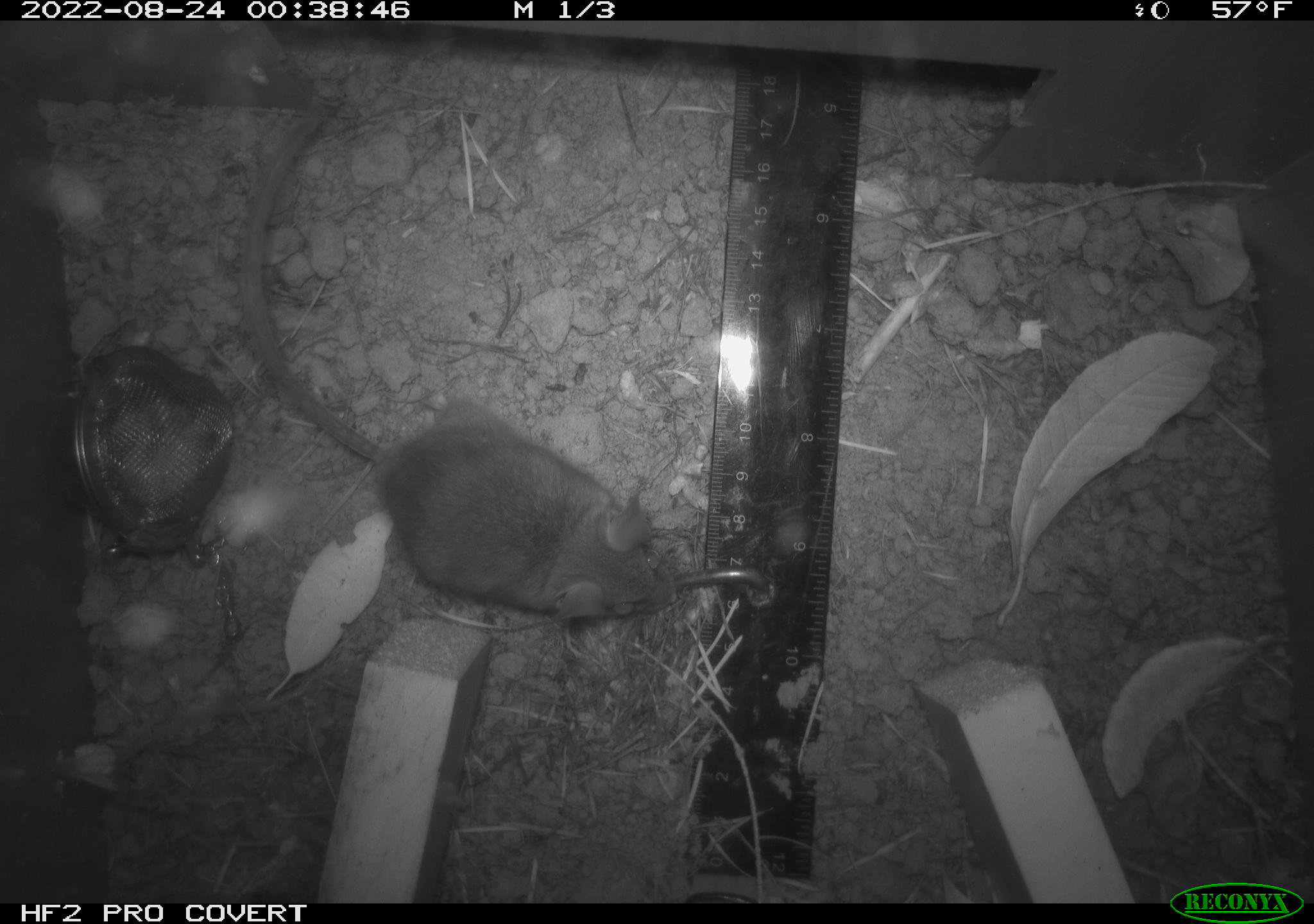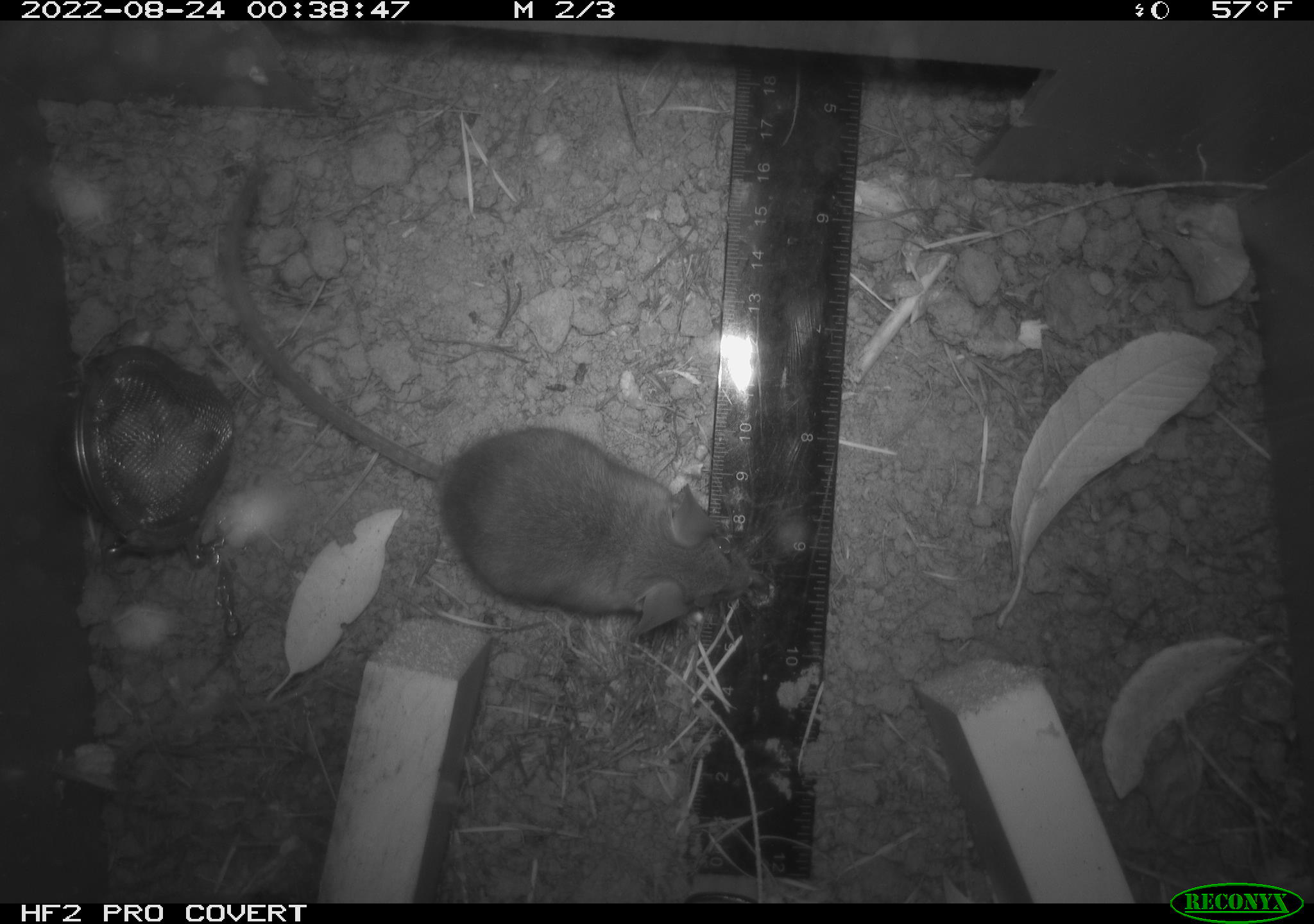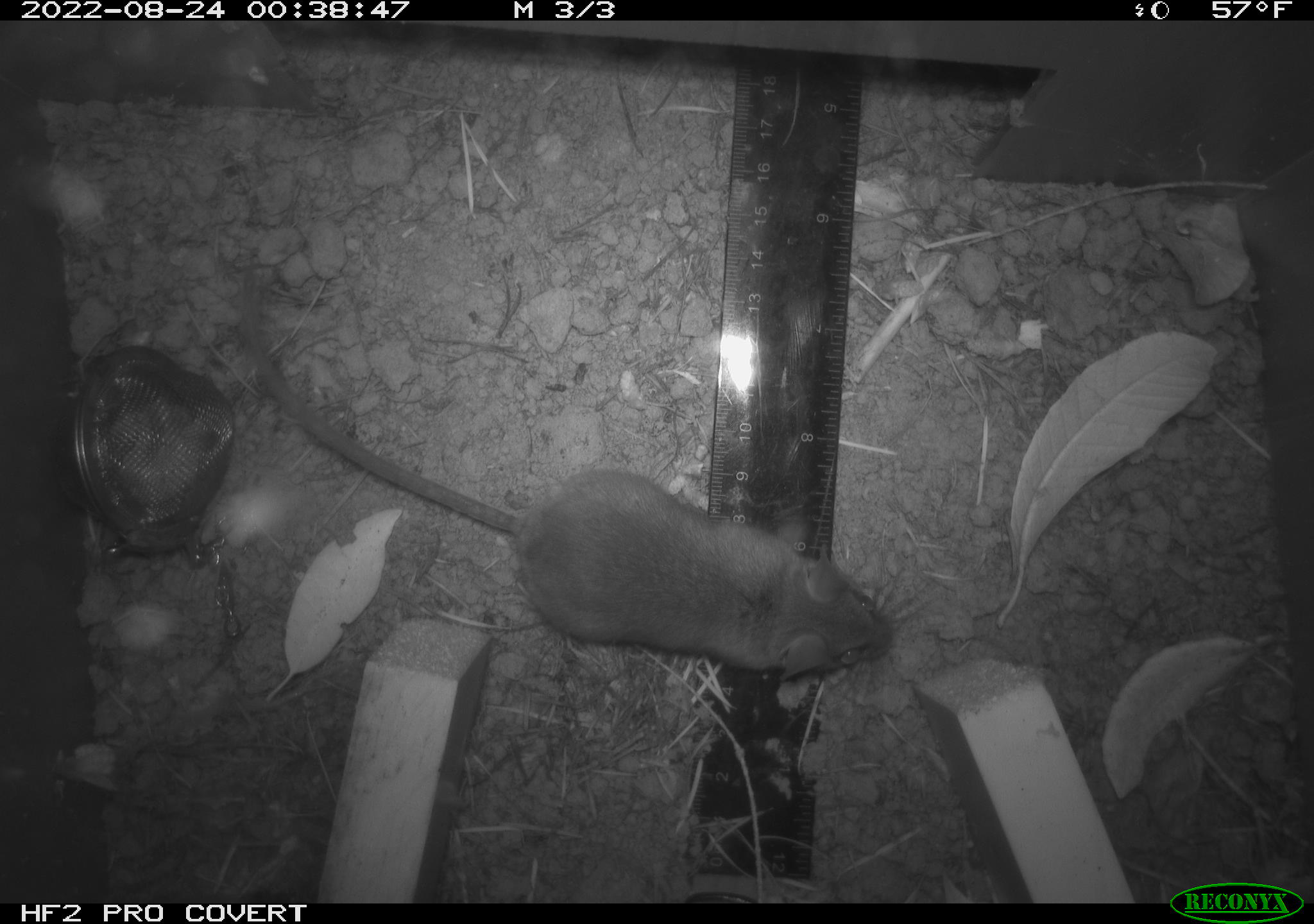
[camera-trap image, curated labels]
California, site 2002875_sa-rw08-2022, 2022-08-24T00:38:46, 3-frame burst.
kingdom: Animalia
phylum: Chordata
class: Mammalia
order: Rodentia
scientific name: Rodentia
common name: mouse species